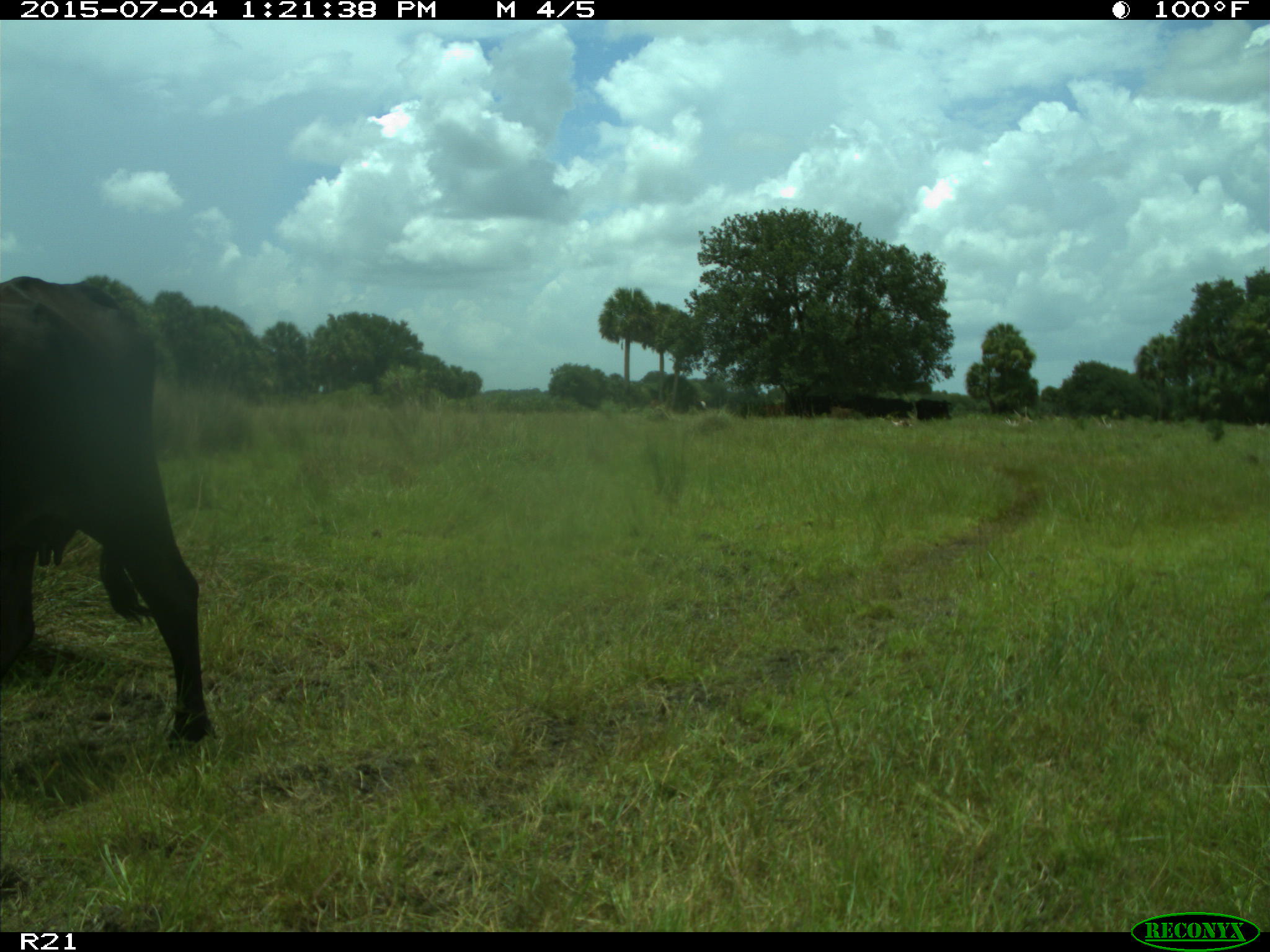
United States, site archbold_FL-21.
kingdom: Animalia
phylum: Chordata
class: Mammalia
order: Artiodactyla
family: Bovidae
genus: Bos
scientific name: Bos taurus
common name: domestic cow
Bos taurus (domestic cow).